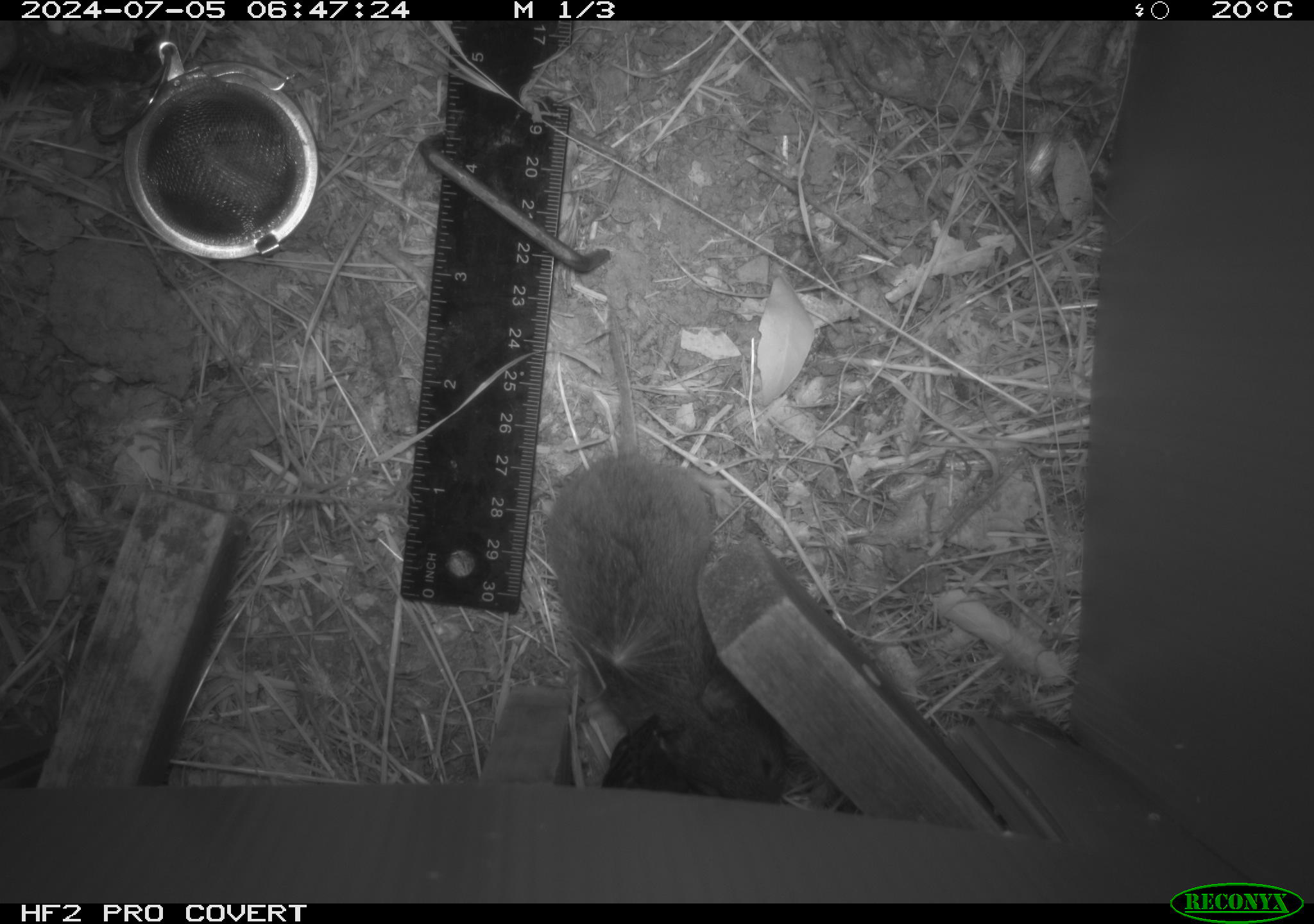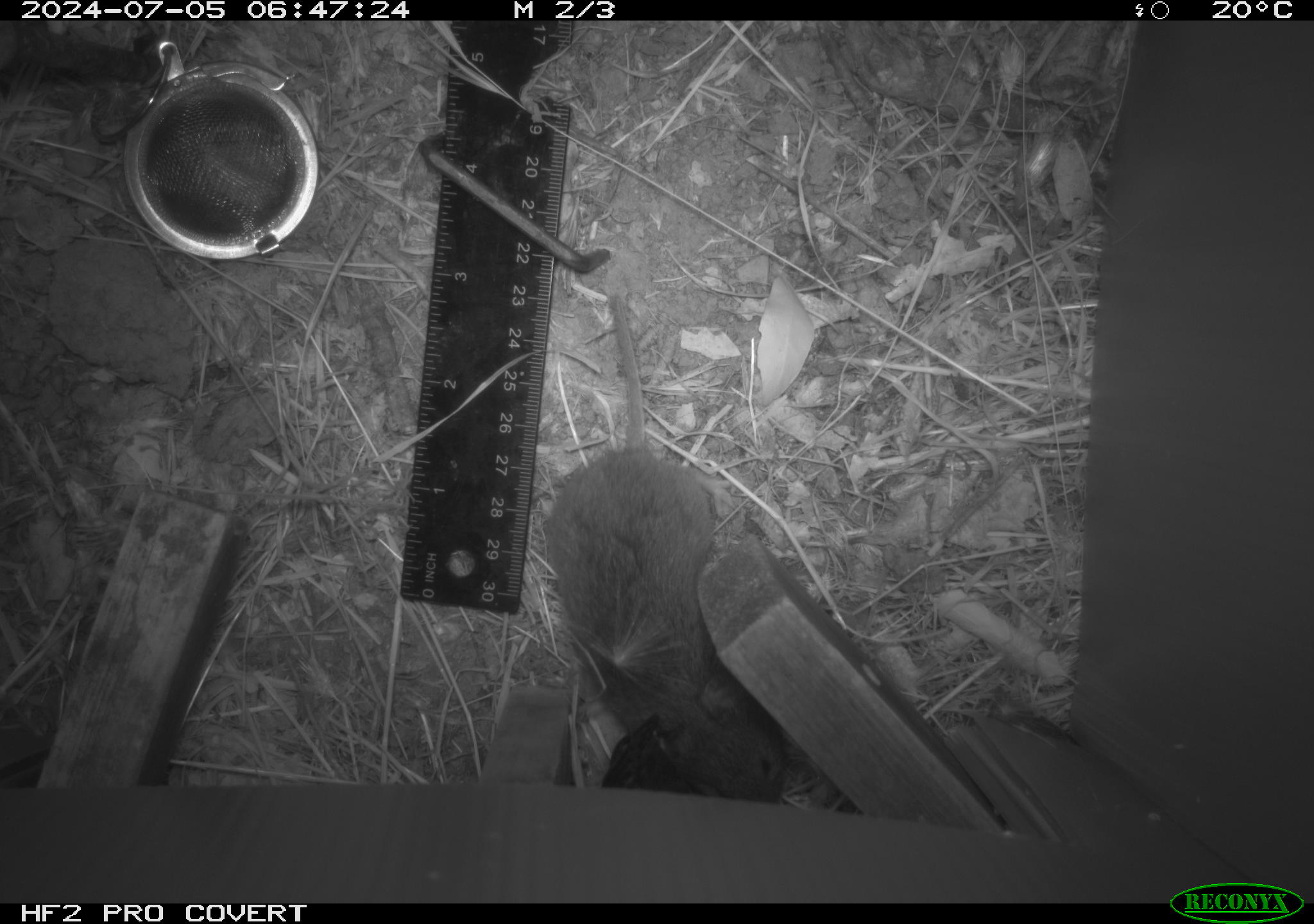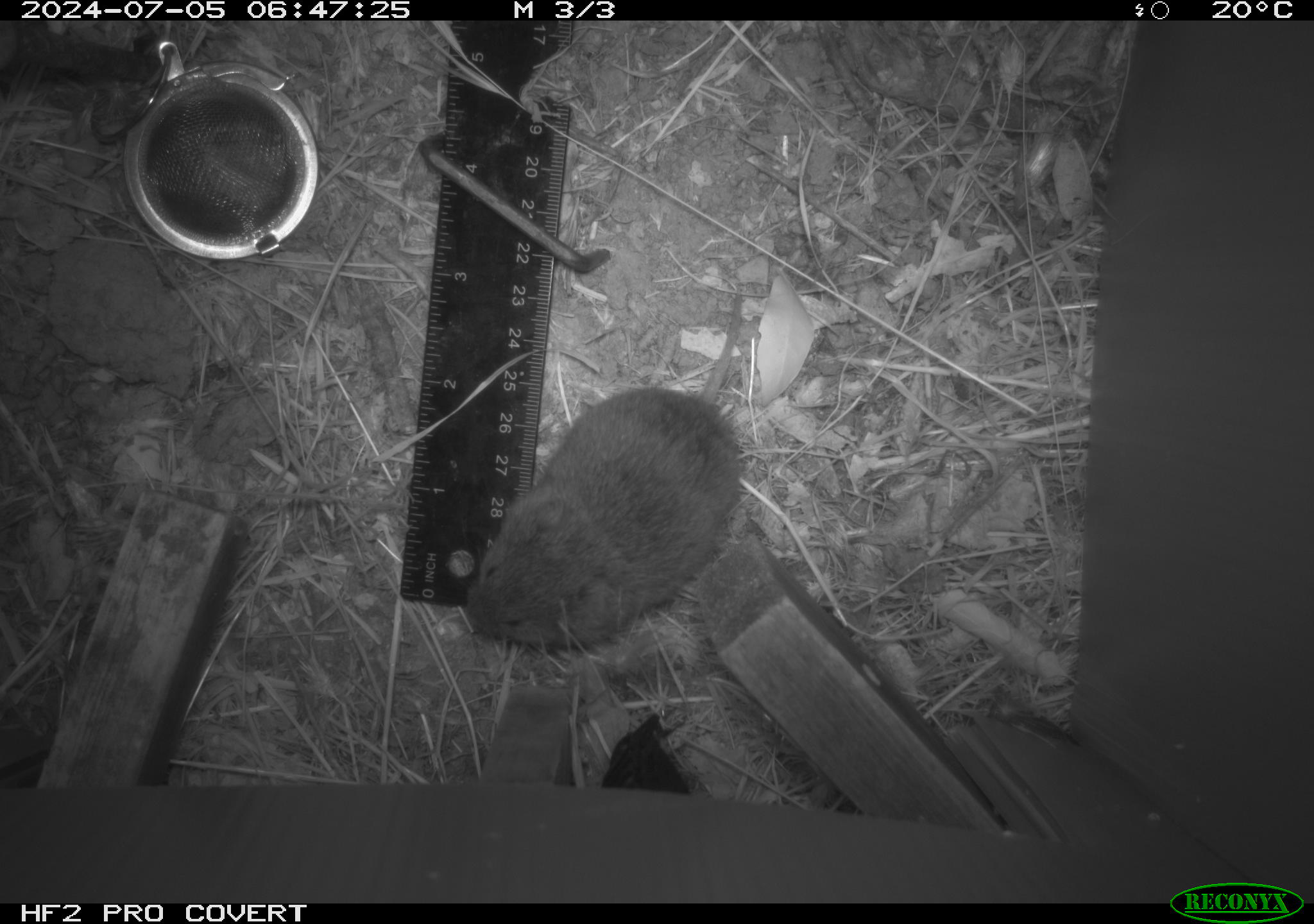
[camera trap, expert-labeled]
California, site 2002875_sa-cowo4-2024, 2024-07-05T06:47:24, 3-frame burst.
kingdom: Animalia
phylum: Chordata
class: Mammalia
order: Rodentia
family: Cricetidae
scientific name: Arvicolinae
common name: voles, lemmings, and muskrats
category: arvicolinae subfamily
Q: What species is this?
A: Arvicolinae subfamily (voles, lemmings, and muskrats) (Arvicolinae).